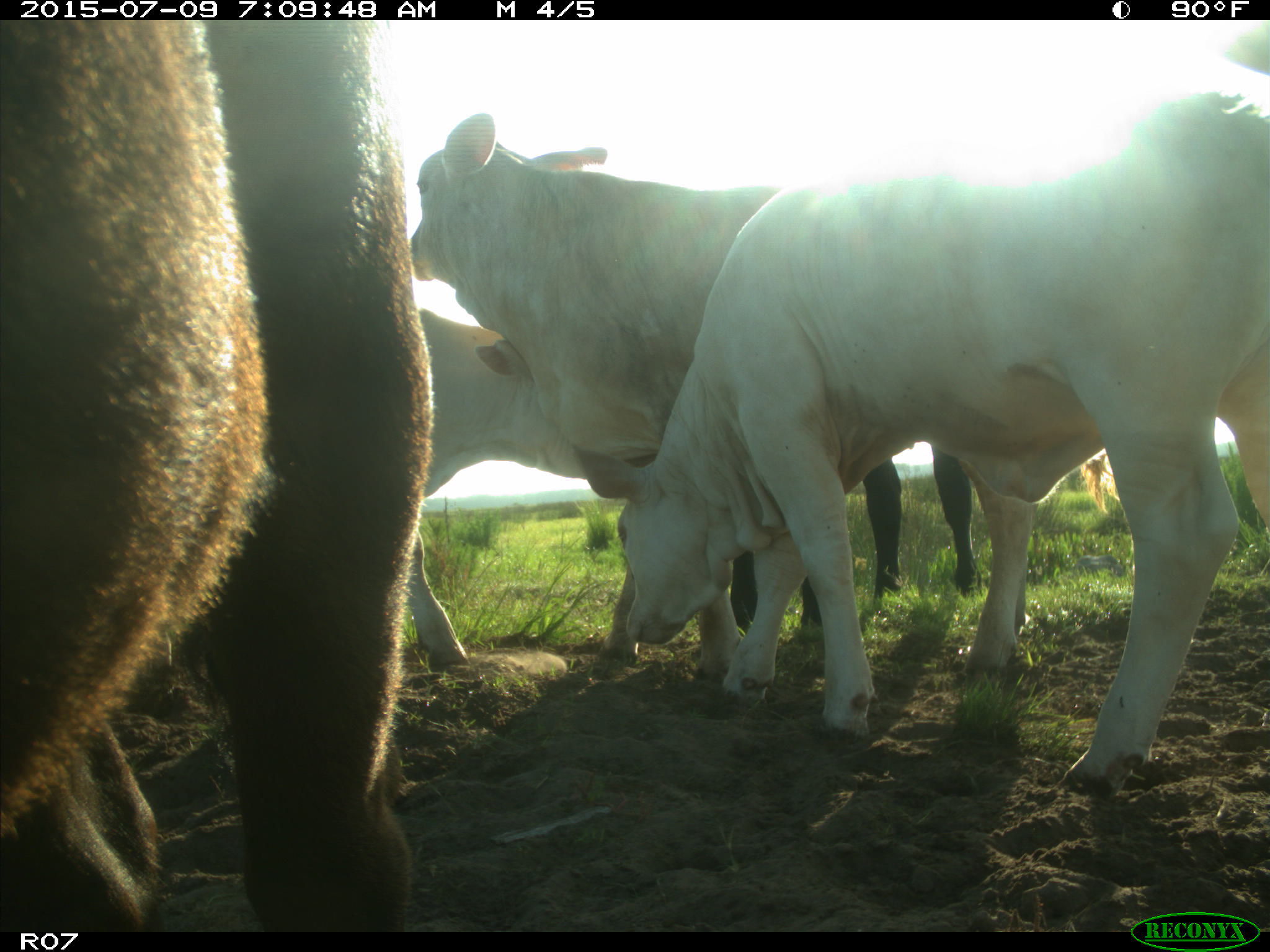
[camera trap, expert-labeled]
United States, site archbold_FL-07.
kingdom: Animalia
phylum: Chordata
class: Mammalia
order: Artiodactyla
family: Bovidae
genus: Bos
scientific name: Bos taurus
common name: domestic cow